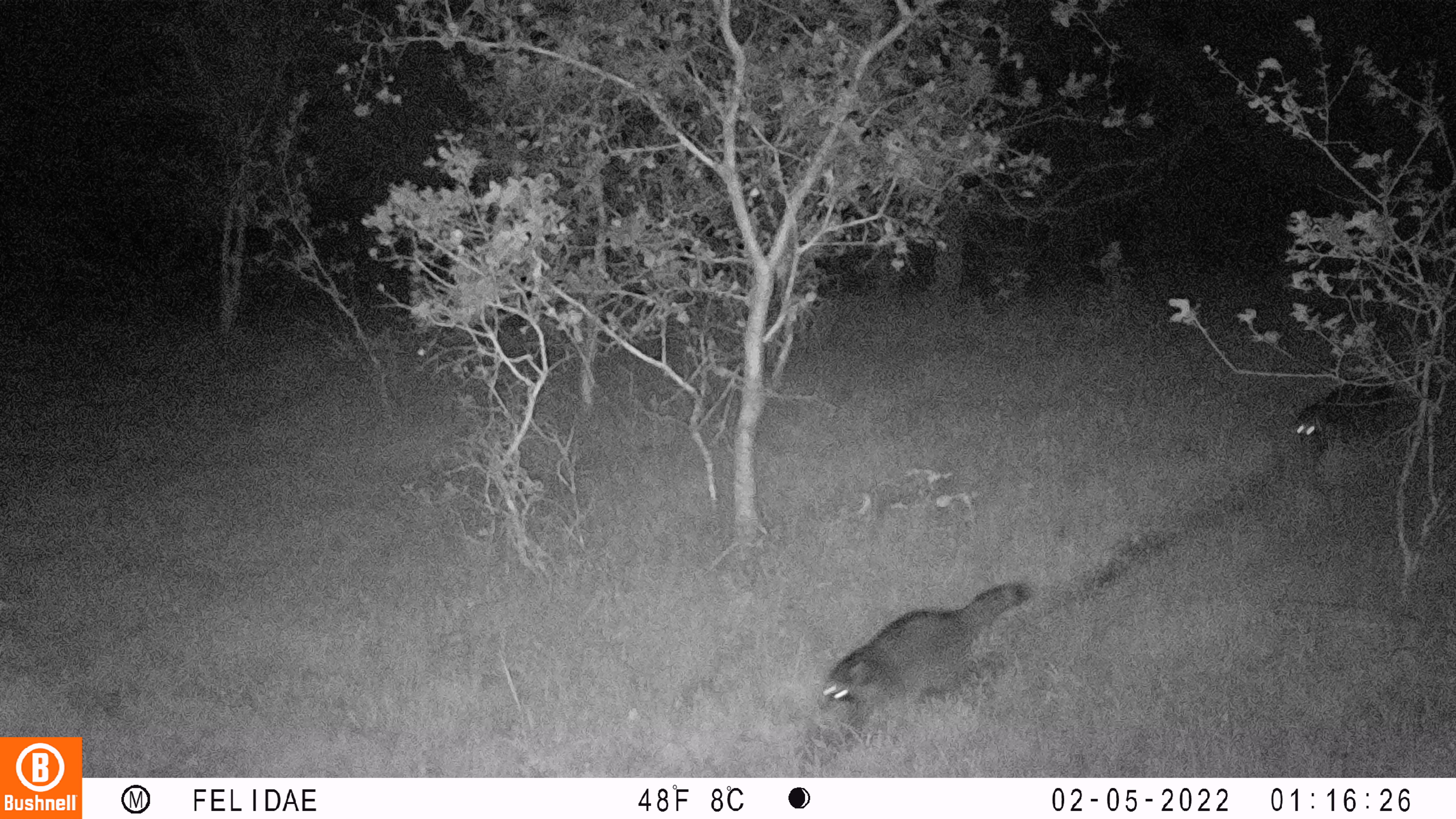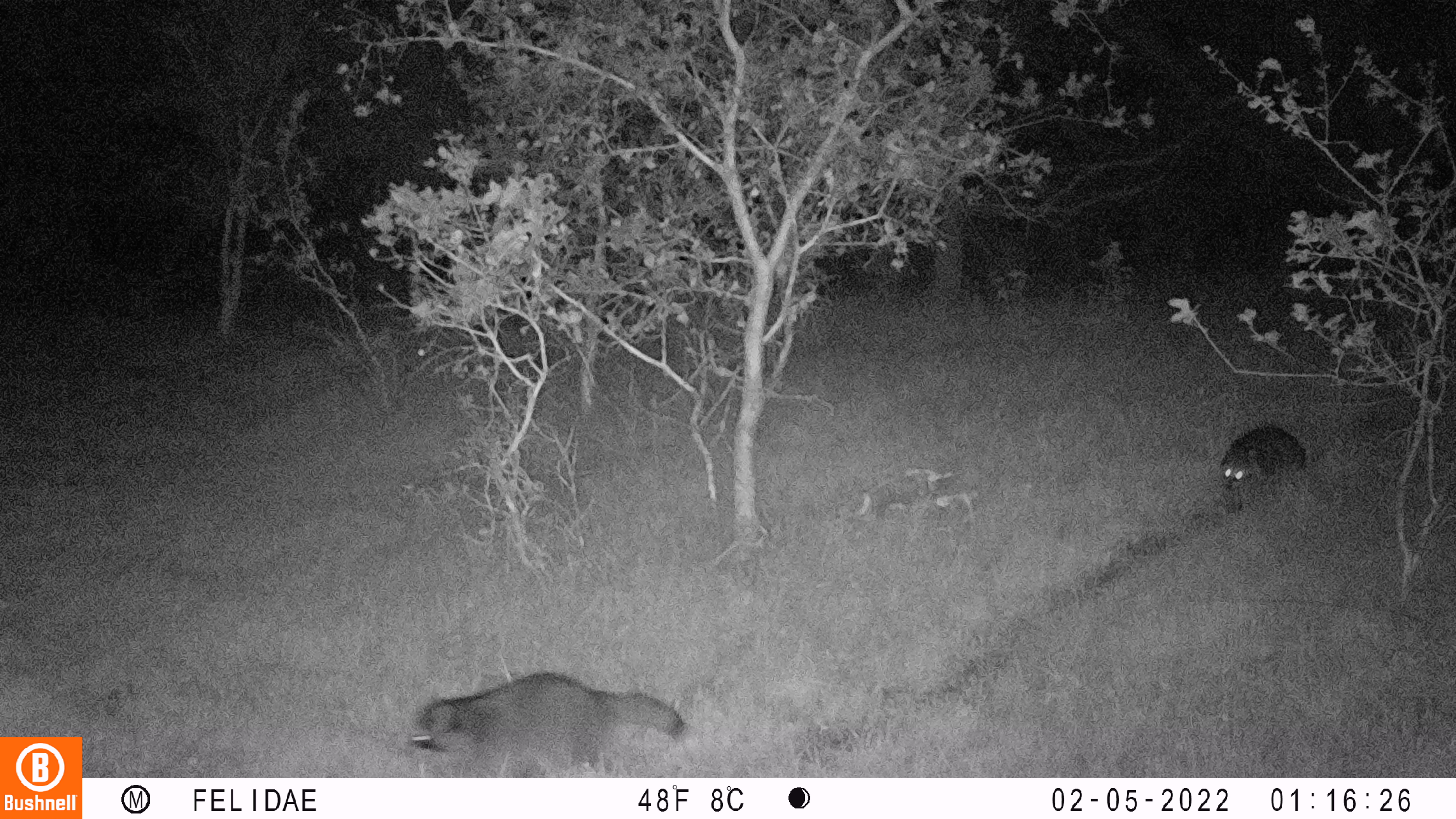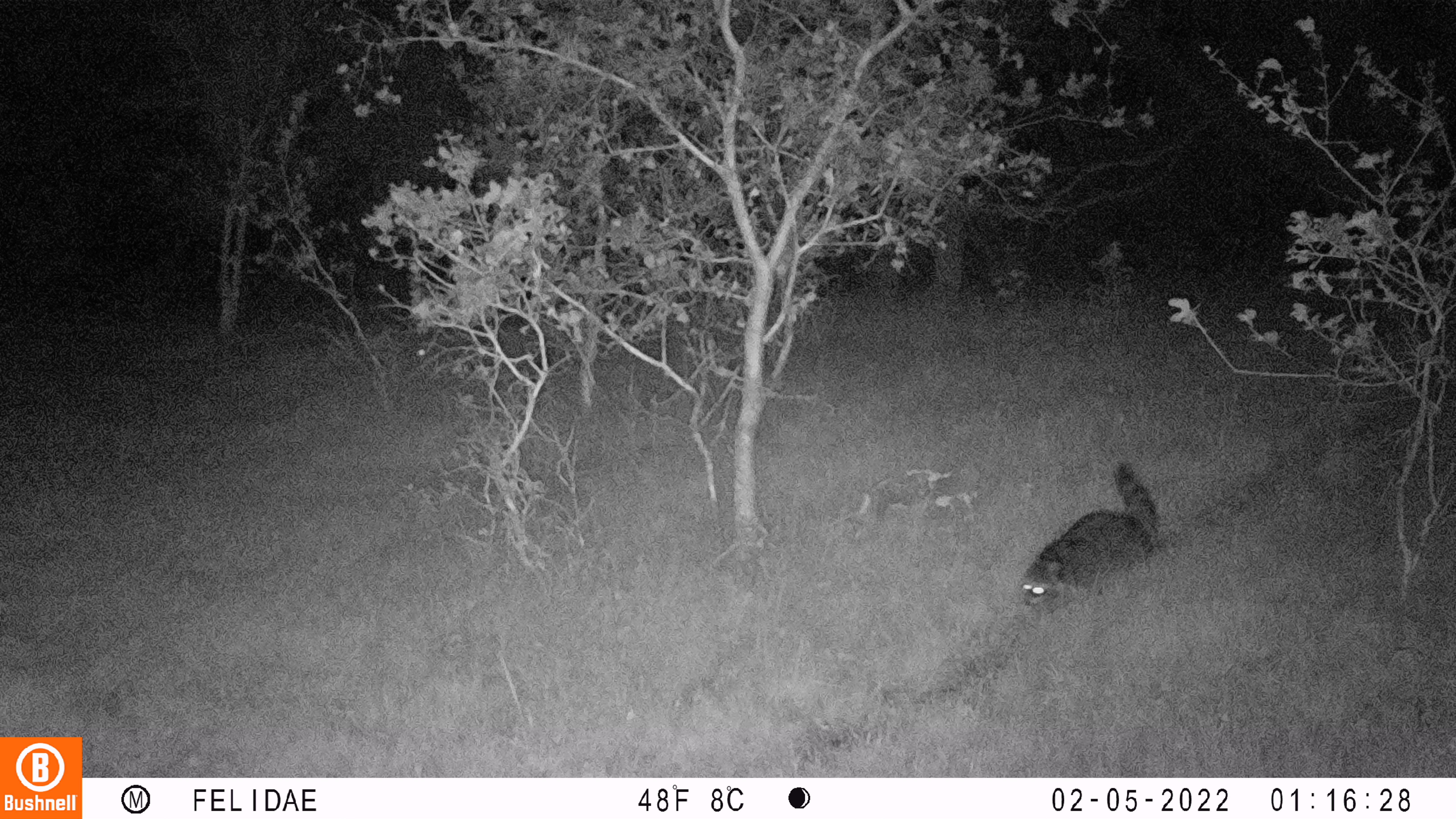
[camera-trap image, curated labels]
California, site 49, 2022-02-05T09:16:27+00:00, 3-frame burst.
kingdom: Animalia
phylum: Chordata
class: Mammalia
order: Carnivora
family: Procyonidae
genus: Procyon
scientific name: Procyon lotor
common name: raccoon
Raccoon (Procyon lotor).